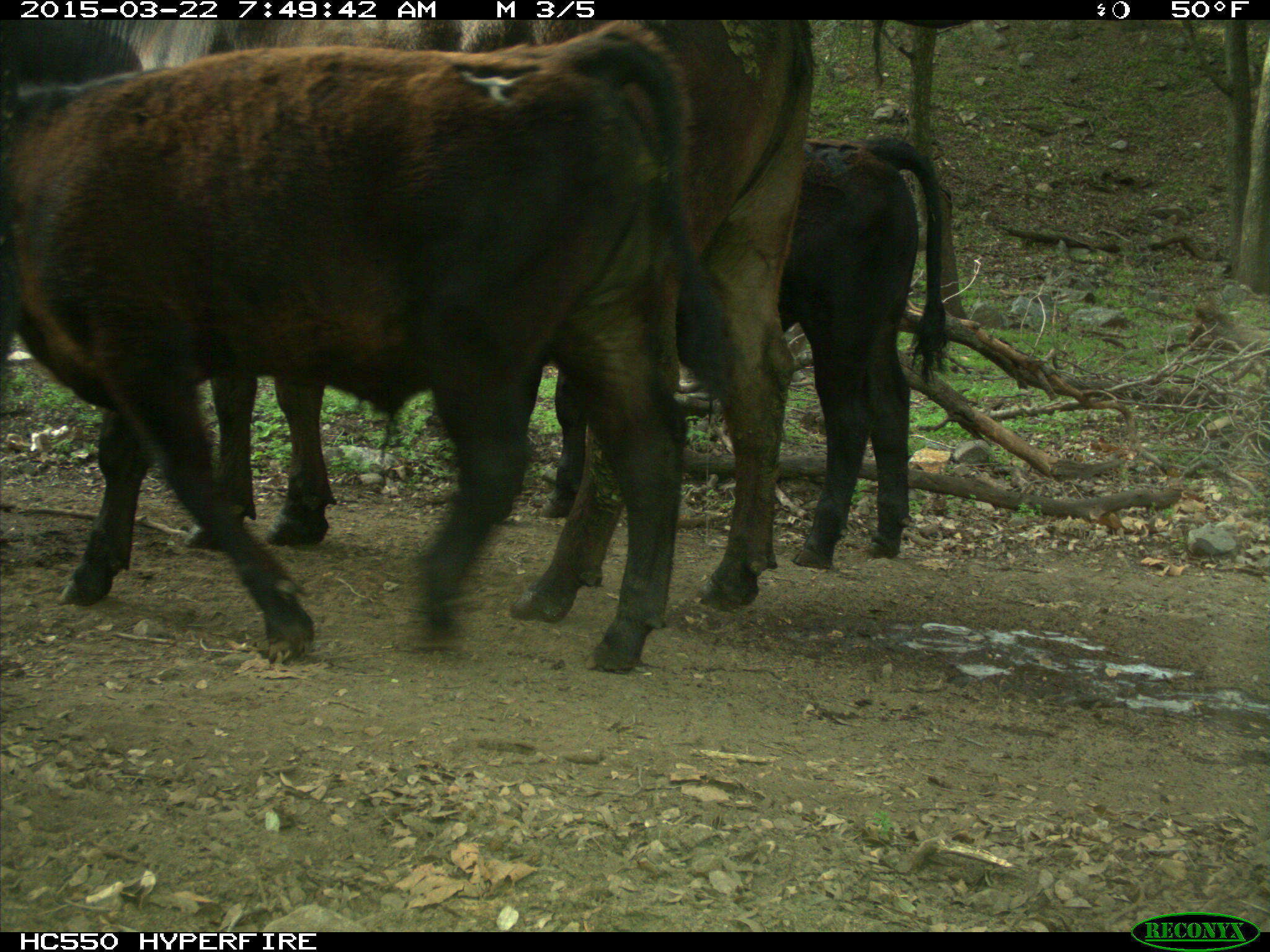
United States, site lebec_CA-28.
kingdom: Animalia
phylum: Chordata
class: Mammalia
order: Artiodactyla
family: Bovidae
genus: Bos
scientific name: Bos taurus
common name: domestic cow